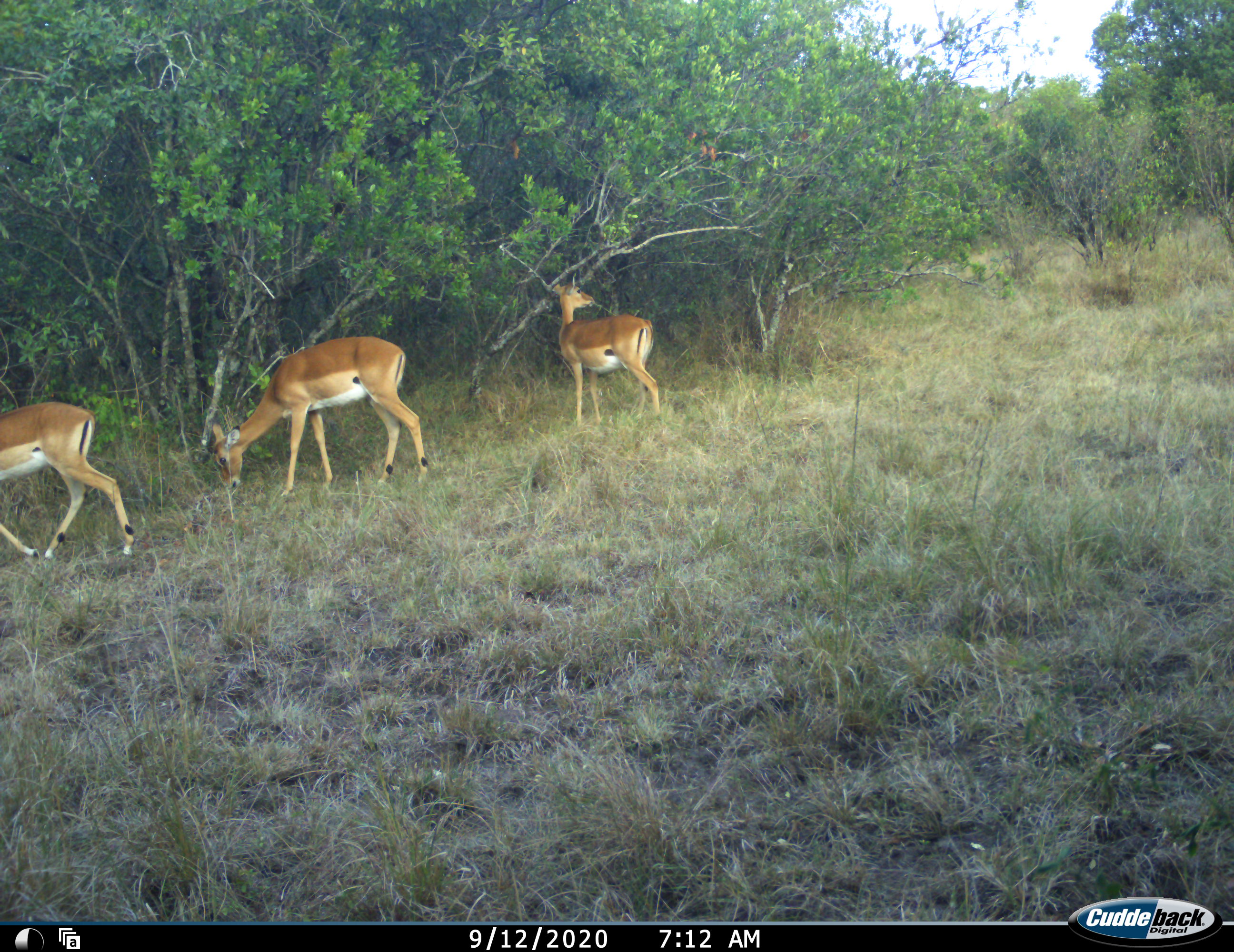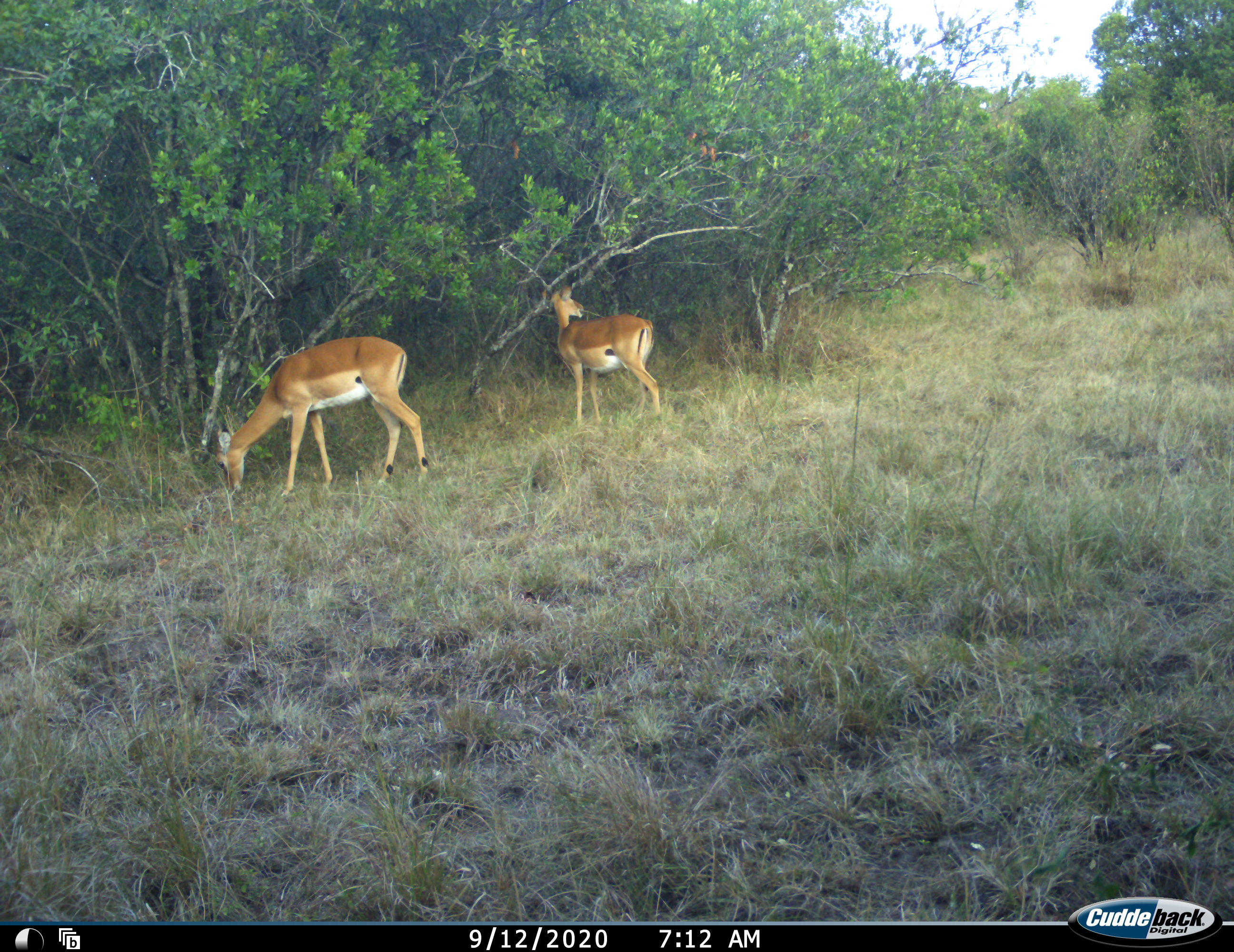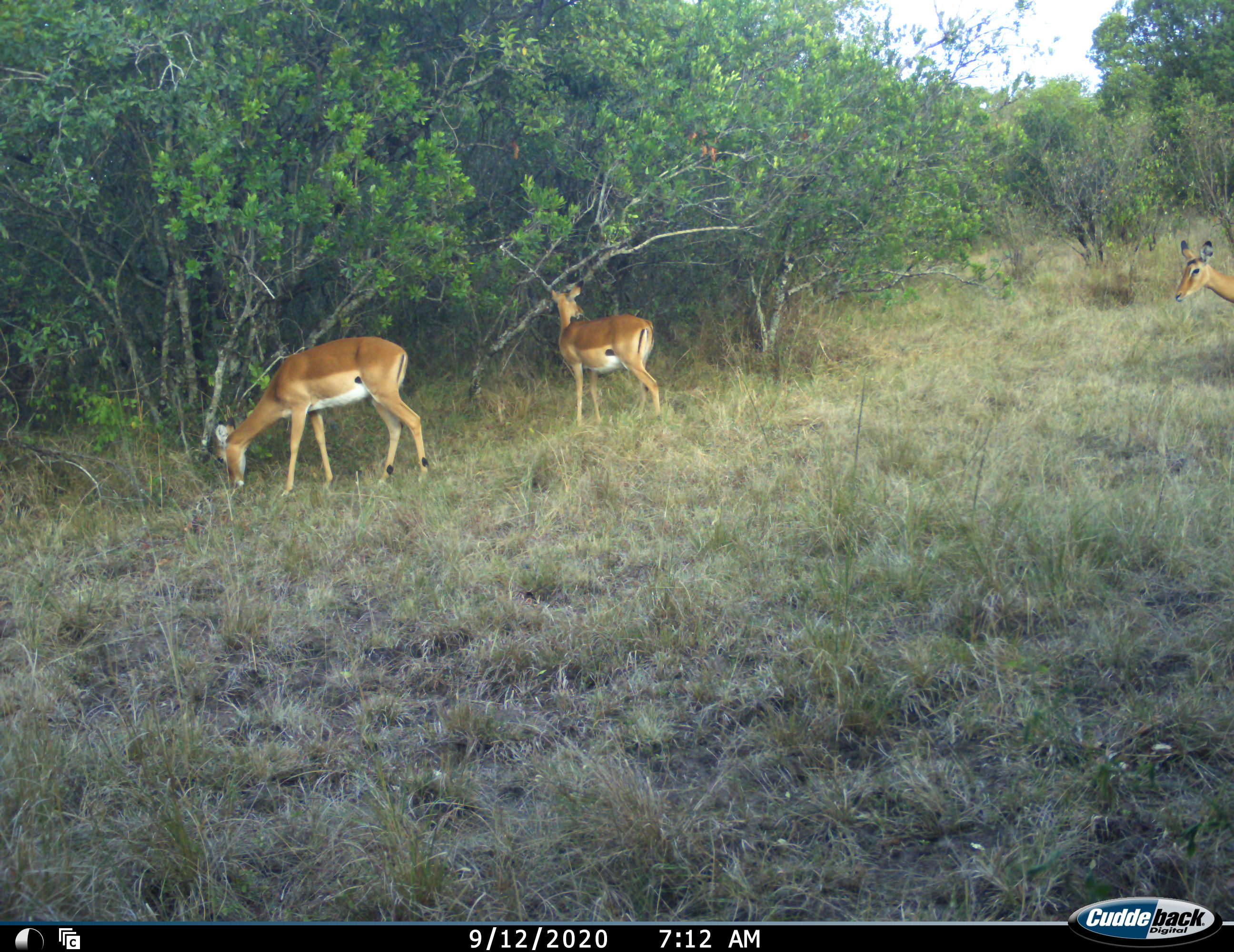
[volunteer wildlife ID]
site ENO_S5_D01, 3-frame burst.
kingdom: Animalia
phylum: Chordata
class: Mammalia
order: Artiodactyla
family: Bovidae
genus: Aepyceros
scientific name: Aepyceros melampus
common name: impala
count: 4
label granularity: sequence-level